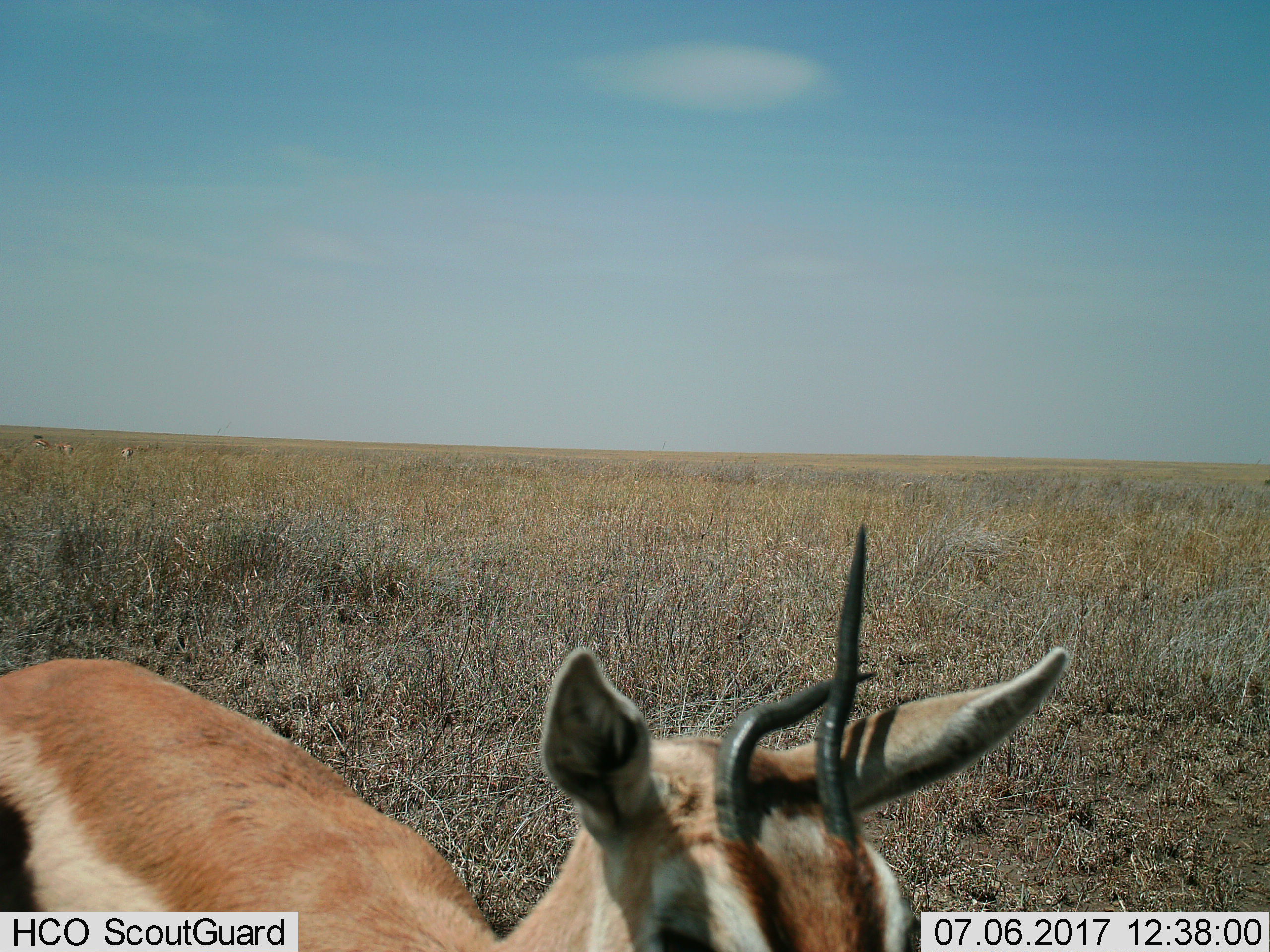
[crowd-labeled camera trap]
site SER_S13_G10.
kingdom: Animalia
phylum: Chordata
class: Mammalia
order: Artiodactyla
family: Bovidae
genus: Eudorcas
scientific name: Eudorcas thomsonii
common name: thomson's gazelle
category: gazellethomsons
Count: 1.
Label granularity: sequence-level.